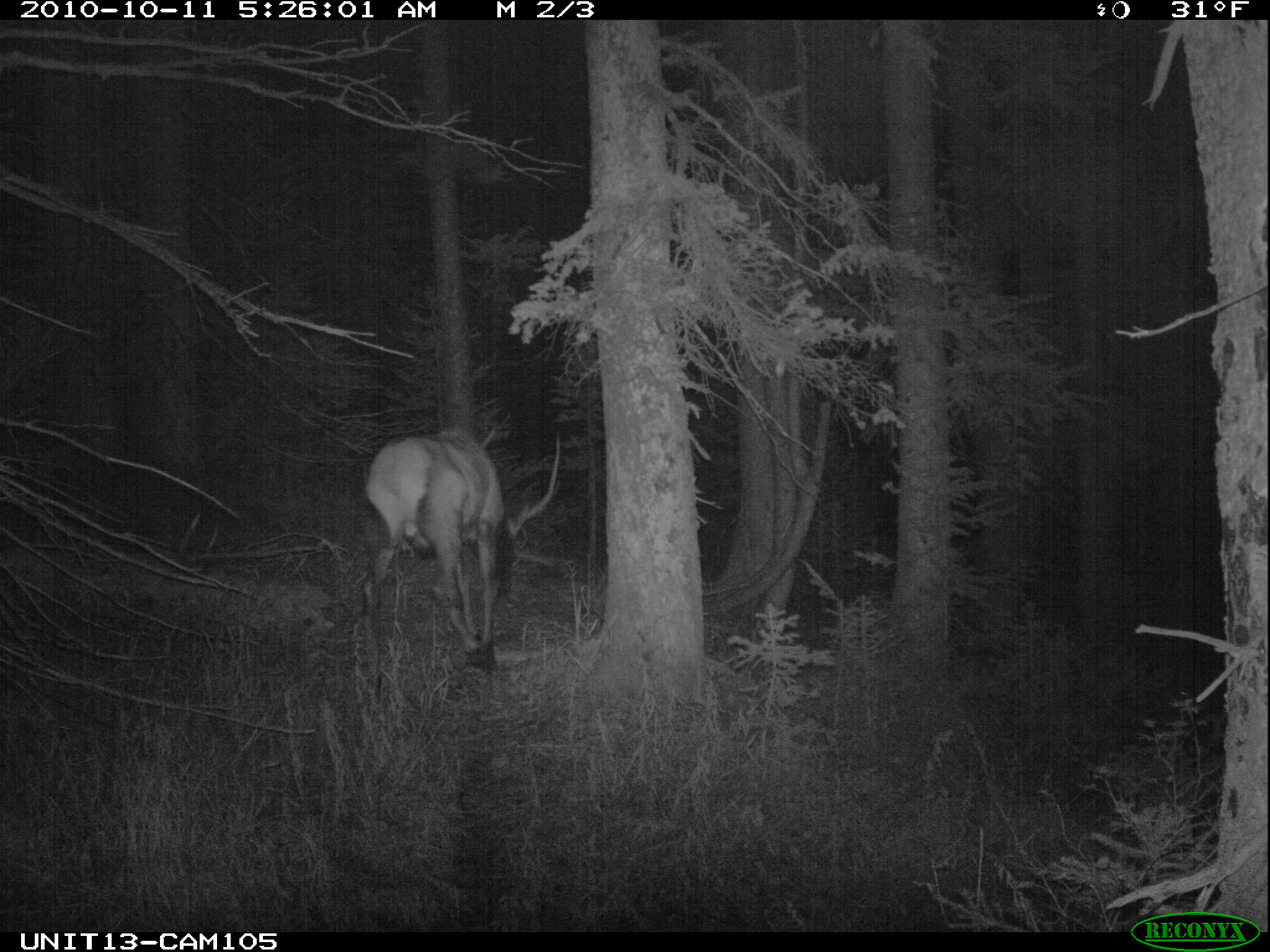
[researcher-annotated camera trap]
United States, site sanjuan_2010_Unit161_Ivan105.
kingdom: Animalia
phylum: Chordata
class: Mammalia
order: Artiodactyla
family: Cervidae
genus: Cervus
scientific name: Cervus elaphus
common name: red deer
Cervus elaphus (red deer).